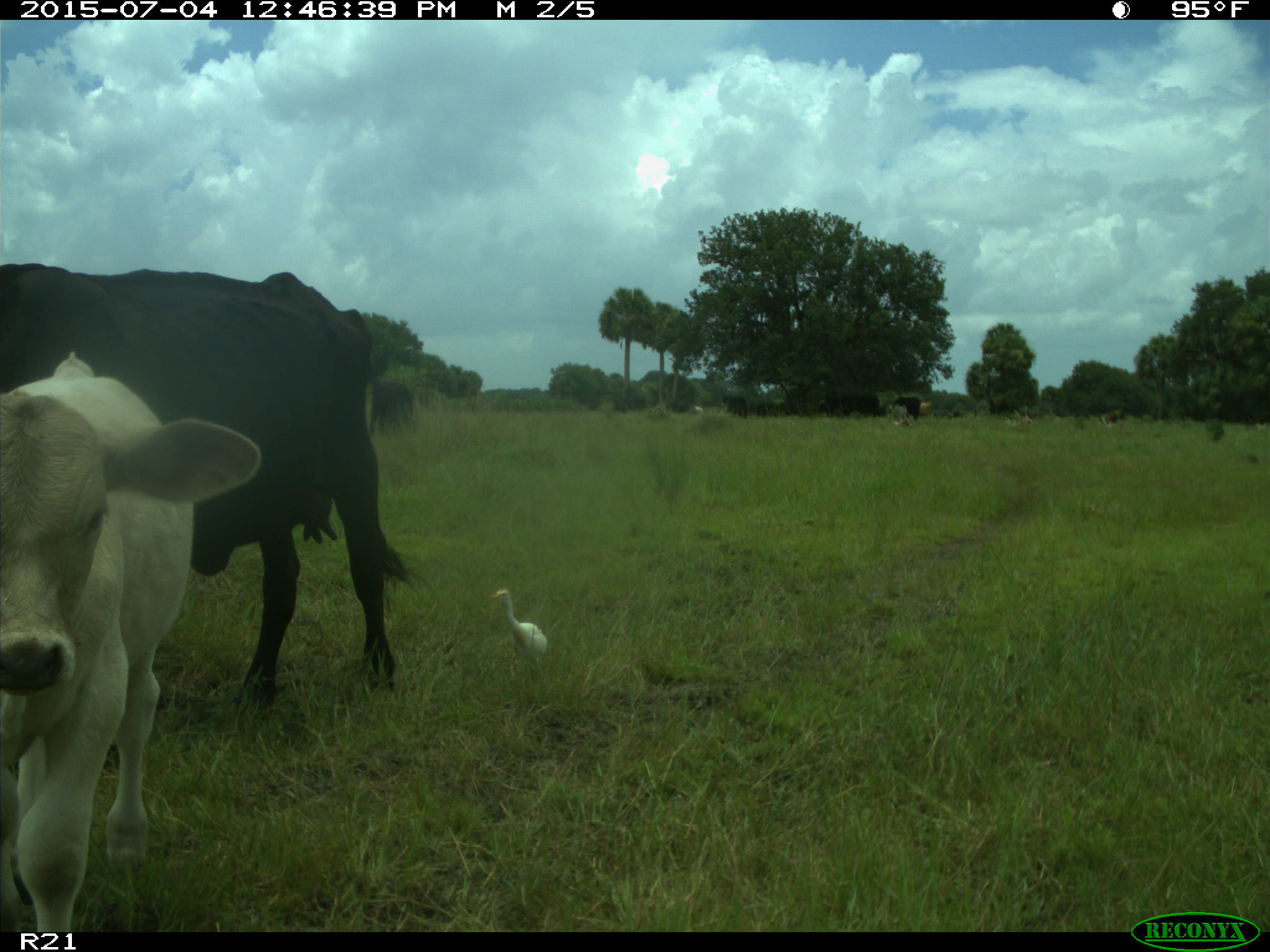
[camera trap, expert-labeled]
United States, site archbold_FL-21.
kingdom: Animalia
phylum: Chordata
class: Mammalia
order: Artiodactyla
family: Bovidae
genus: Bos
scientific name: Bos taurus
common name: domestic cow